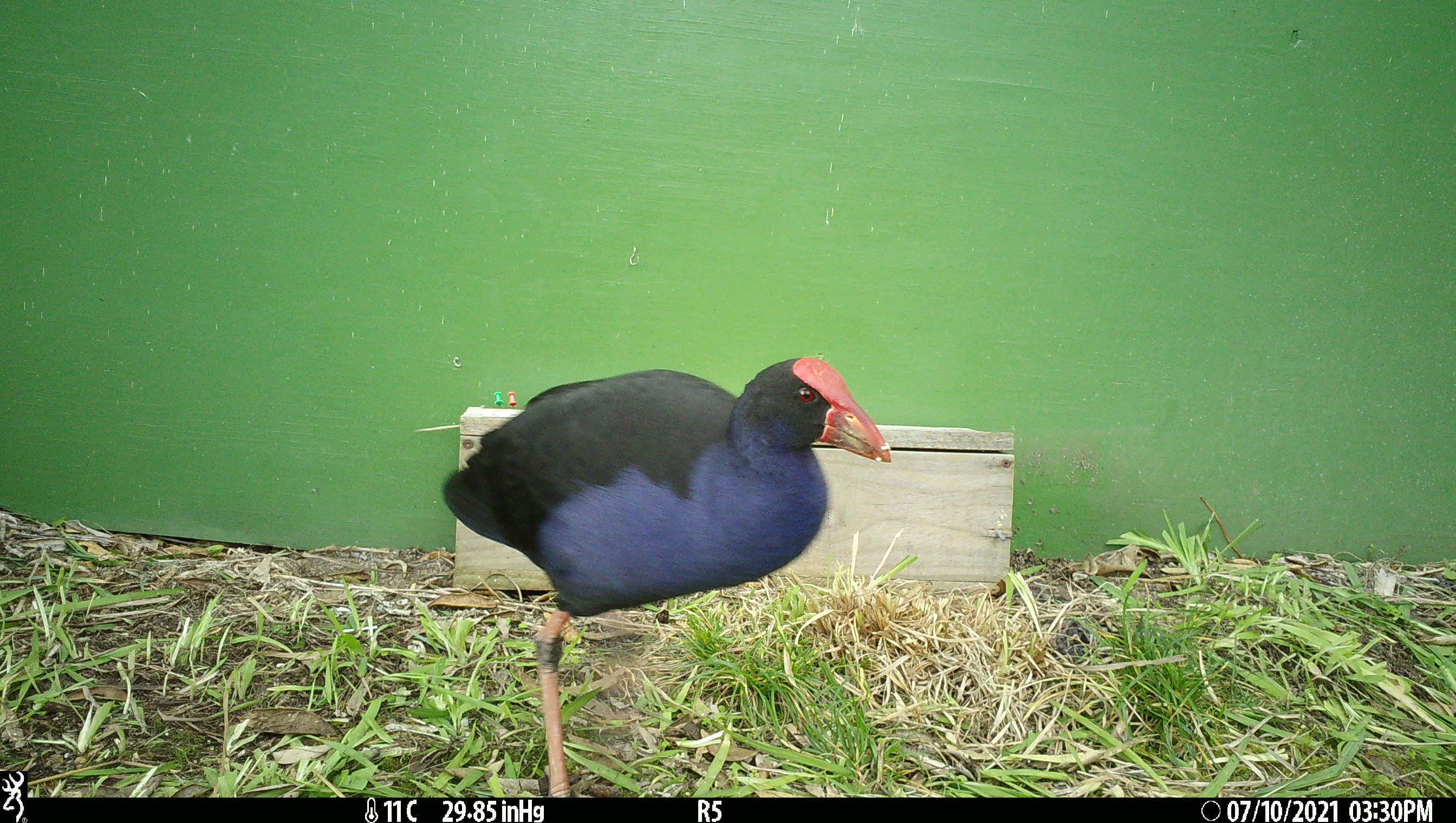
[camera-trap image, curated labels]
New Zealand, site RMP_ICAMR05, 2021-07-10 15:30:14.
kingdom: Animalia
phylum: Chordata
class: Aves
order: Gruiformes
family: Rallidae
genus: Porphyrio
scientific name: Porphyrio melanotus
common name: australasian swamphen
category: pukeko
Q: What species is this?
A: Pukeko (australasian swamphen) (Porphyrio melanotus).